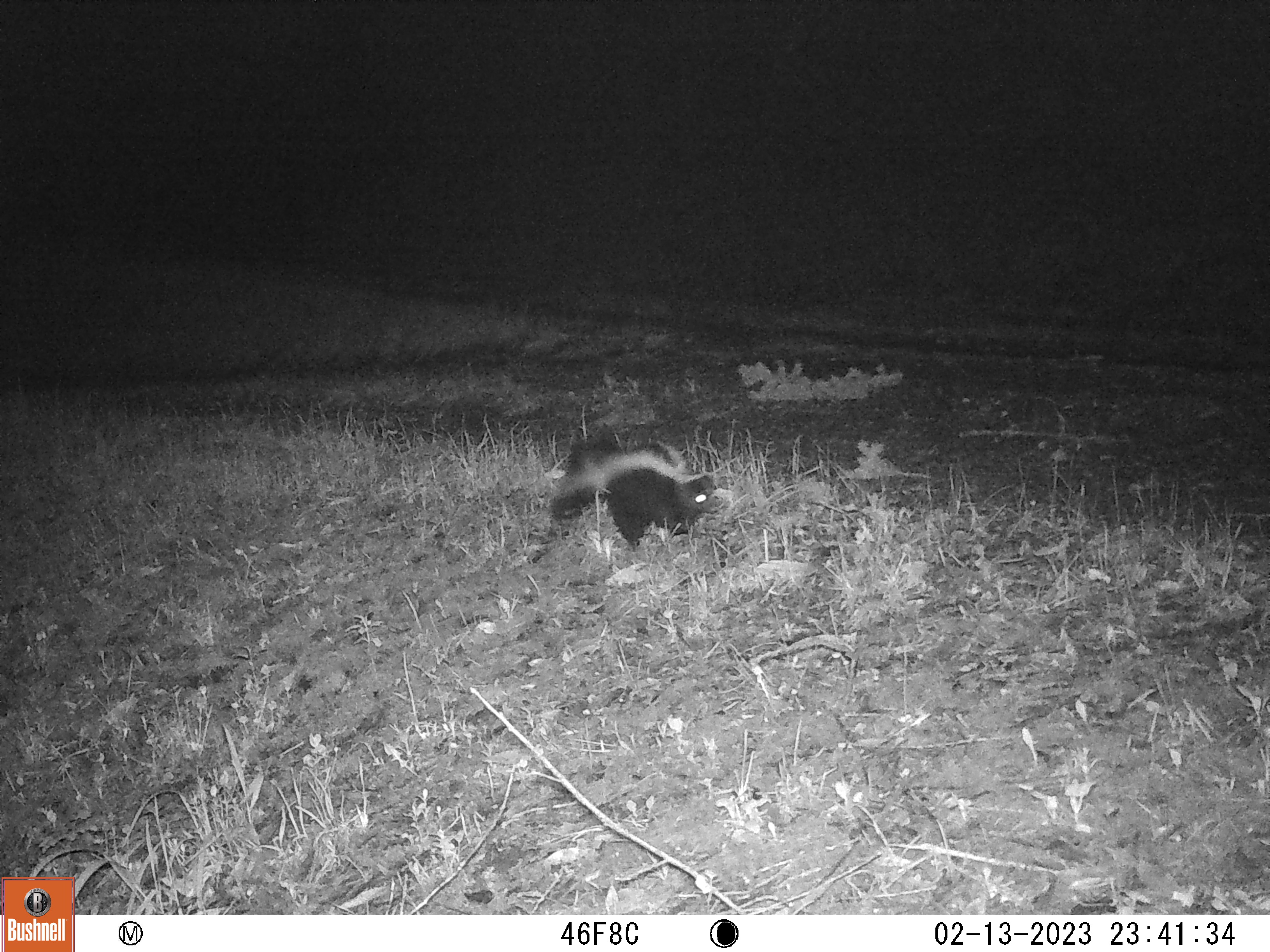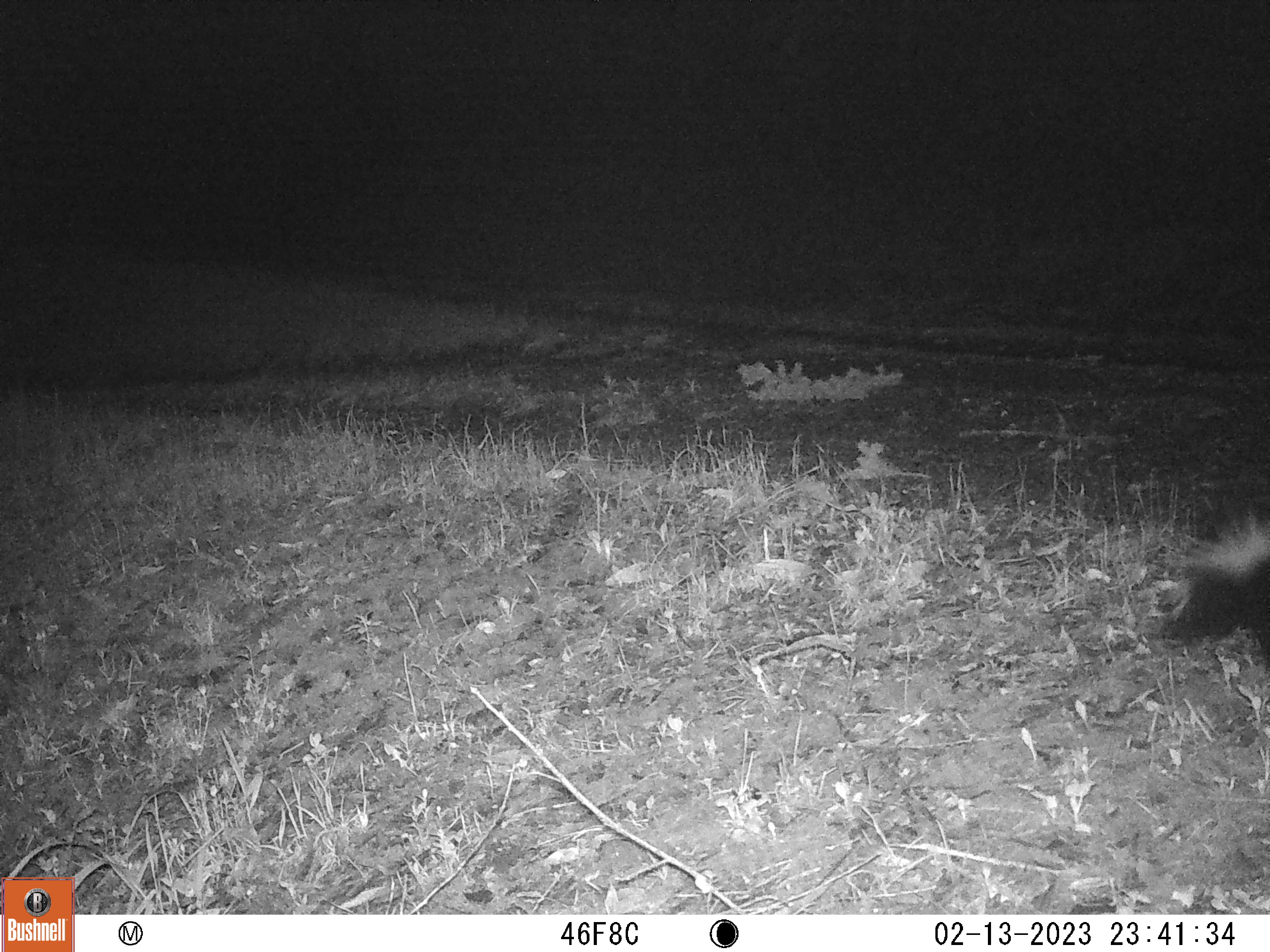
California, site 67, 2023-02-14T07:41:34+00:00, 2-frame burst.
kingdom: Animalia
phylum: Chordata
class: Mammalia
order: Carnivora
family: Mephitidae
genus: Mephitis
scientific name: Mephitis mephitis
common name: striped skunk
Striped skunk (Mephitis mephitis).